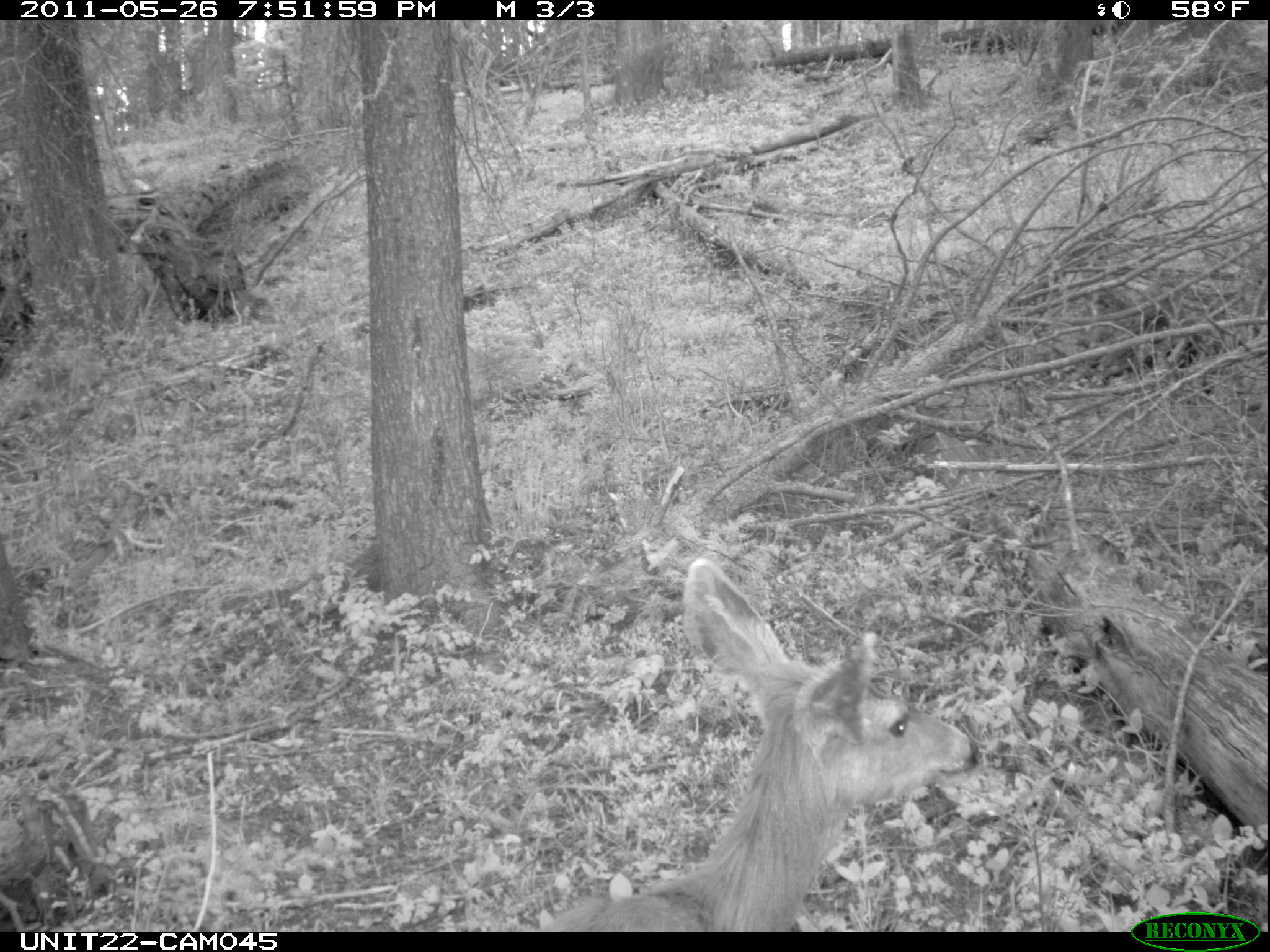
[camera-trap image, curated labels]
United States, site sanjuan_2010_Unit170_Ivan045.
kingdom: Animalia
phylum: Chordata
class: Mammalia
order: Artiodactyla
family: Cervidae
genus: Odocoileus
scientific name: Odocoileus hemionus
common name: mule deer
Odocoileus hemionus (mule deer).